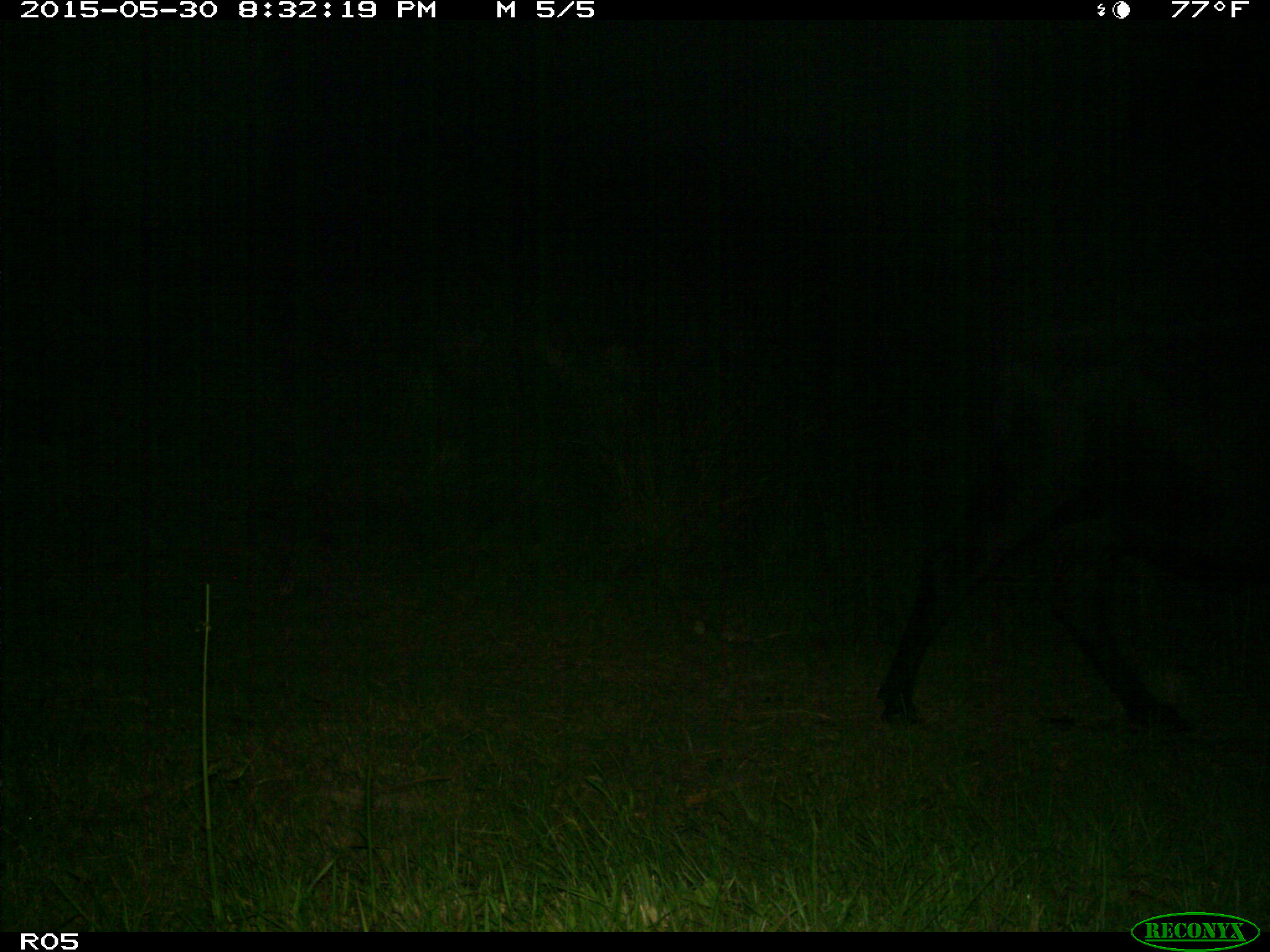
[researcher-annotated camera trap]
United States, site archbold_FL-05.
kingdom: Animalia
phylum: Chordata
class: Mammalia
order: Artiodactyla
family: Bovidae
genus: Bos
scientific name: Bos taurus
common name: domestic cow